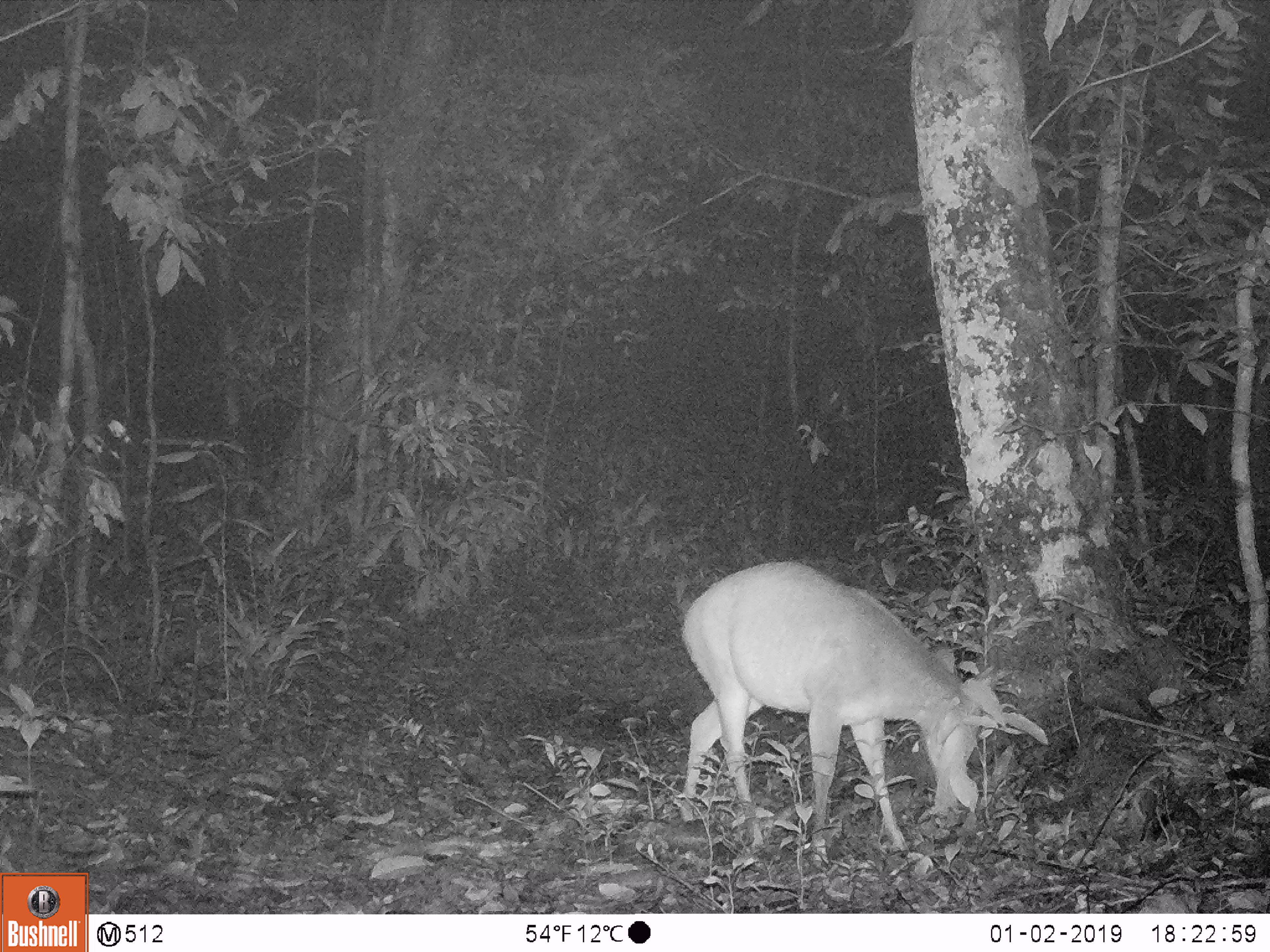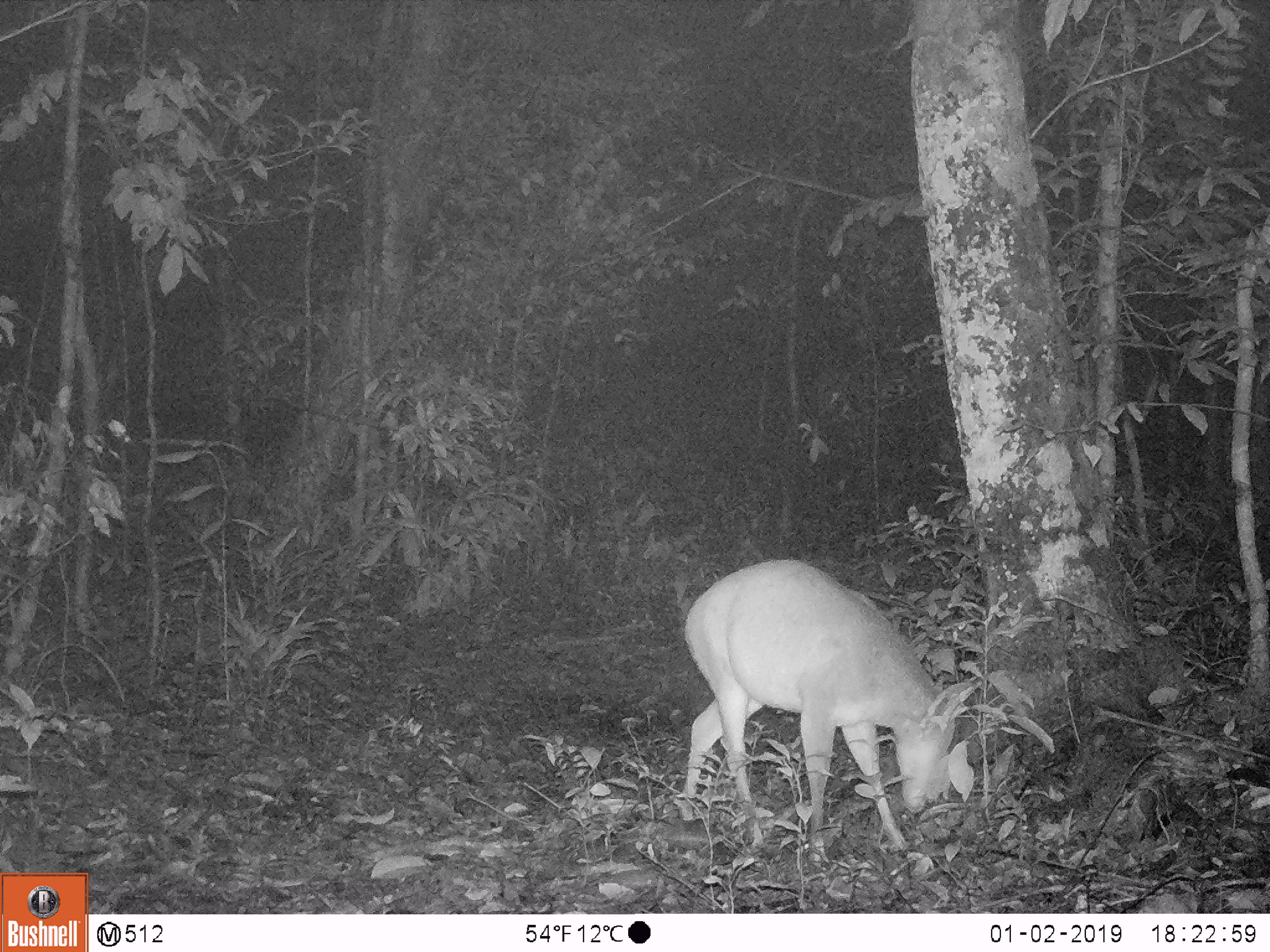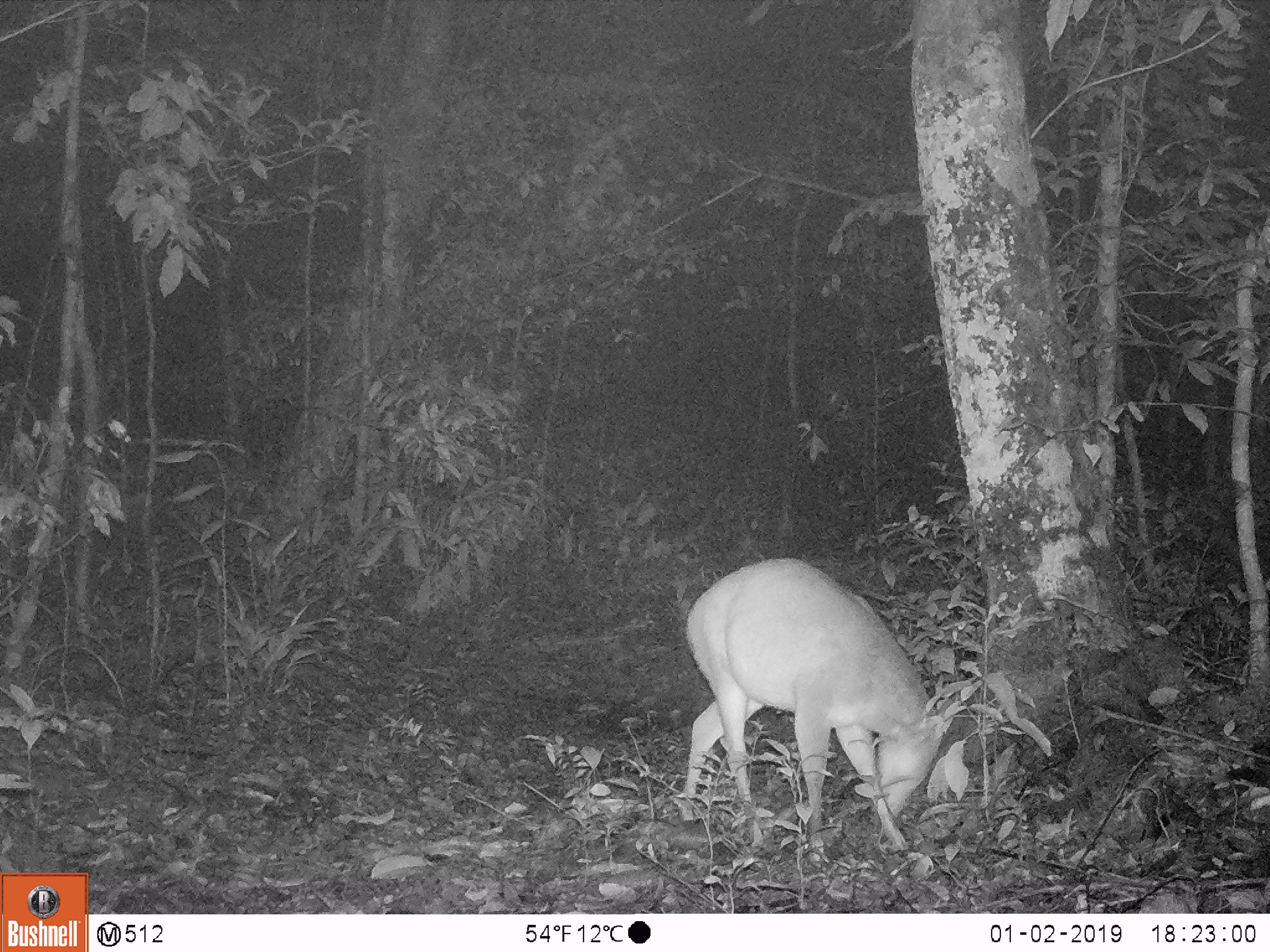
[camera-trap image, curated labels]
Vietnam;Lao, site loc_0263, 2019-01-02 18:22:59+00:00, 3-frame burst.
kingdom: Animalia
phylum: Chordata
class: Mammalia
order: Artiodactyla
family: Cervidae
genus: Muntiacus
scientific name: Muntiacus vuquangensis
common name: large-antlered muntjac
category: large antlered muntjac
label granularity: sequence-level